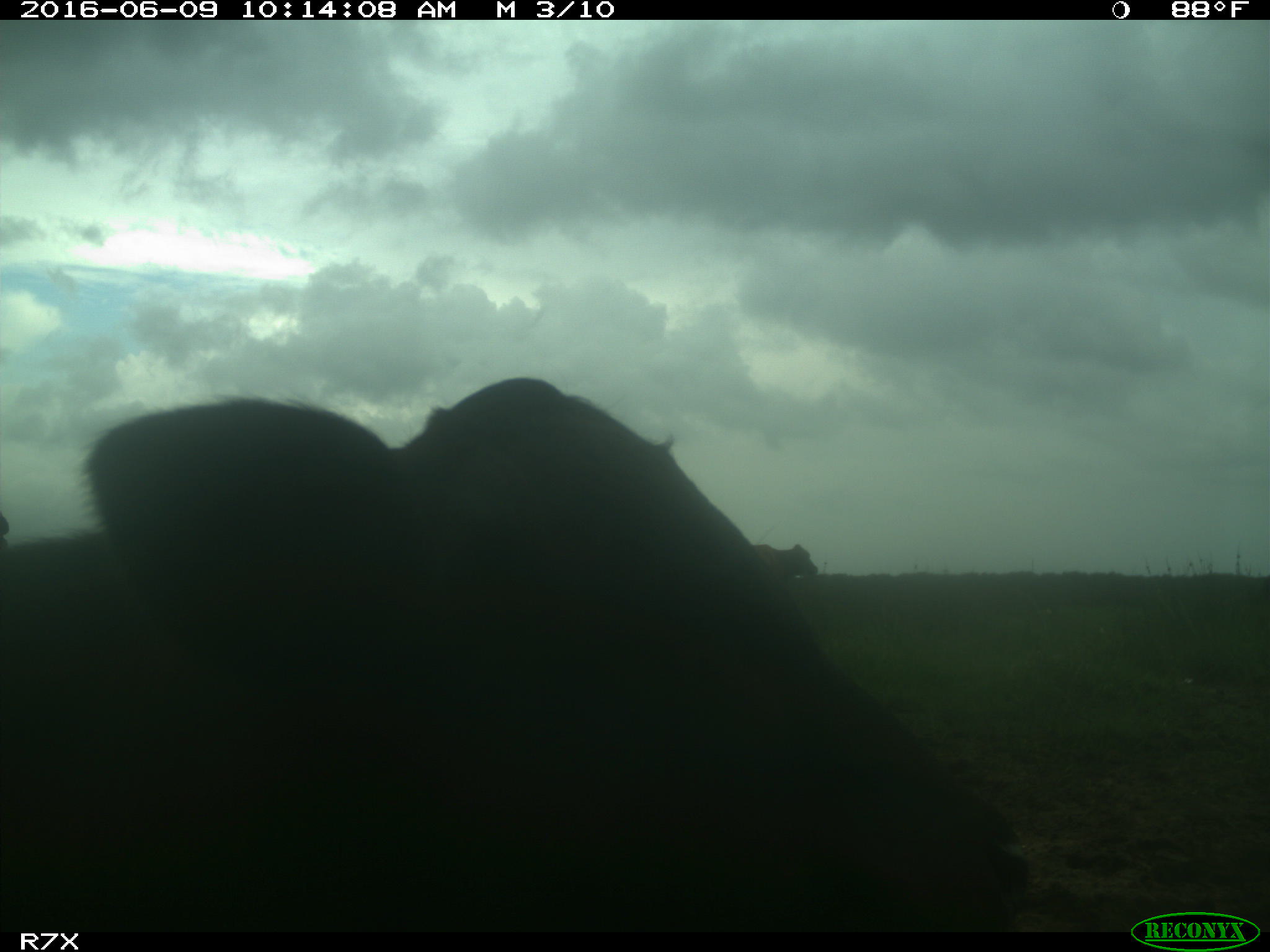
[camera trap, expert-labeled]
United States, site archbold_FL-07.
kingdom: Animalia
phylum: Chordata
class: Mammalia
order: Artiodactyla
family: Bovidae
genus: Bos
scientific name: Bos taurus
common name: domestic cow